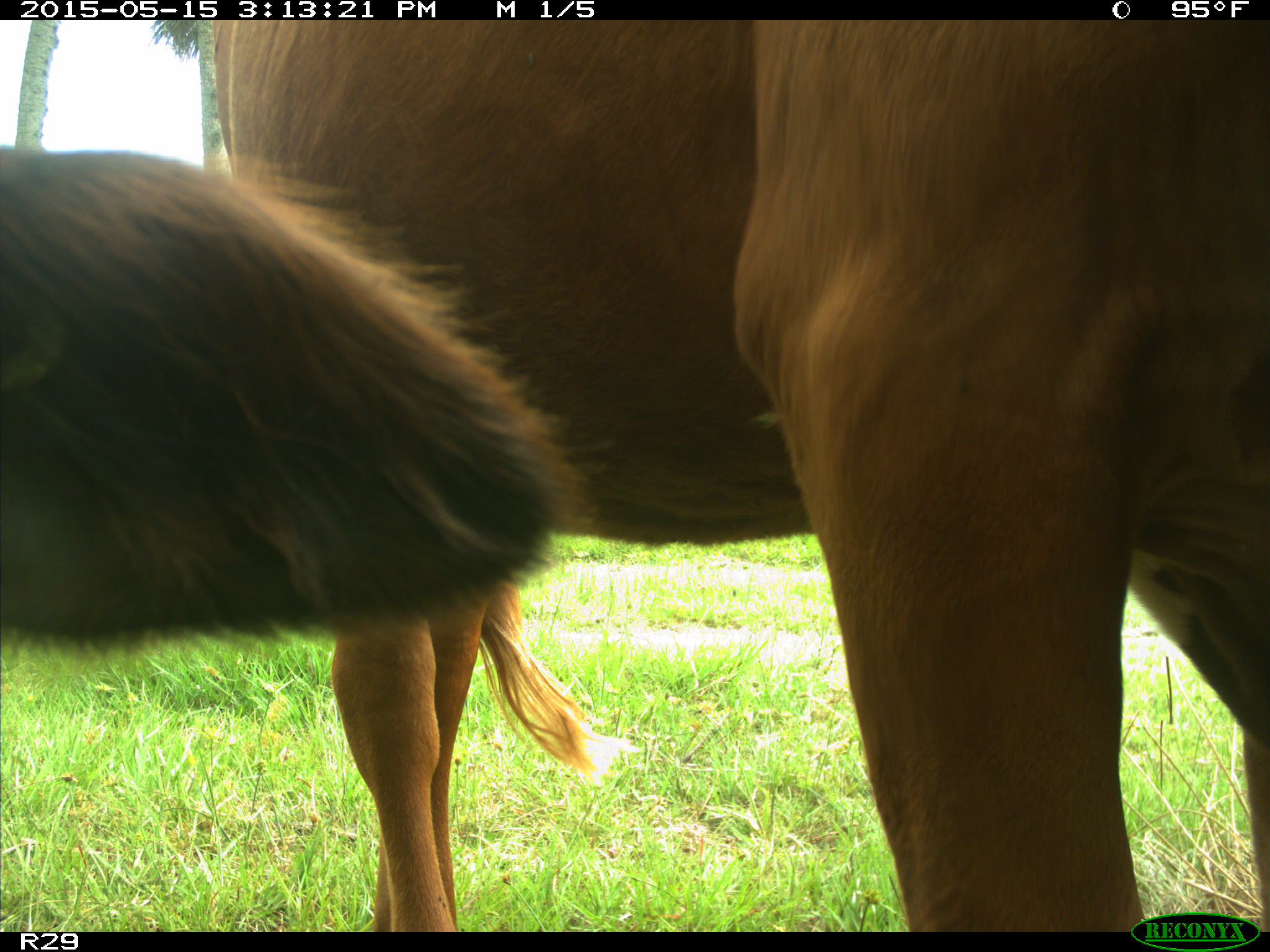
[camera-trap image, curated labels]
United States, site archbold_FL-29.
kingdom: Animalia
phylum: Chordata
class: Mammalia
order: Artiodactyla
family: Bovidae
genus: Bos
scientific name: Bos taurus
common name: domestic cow